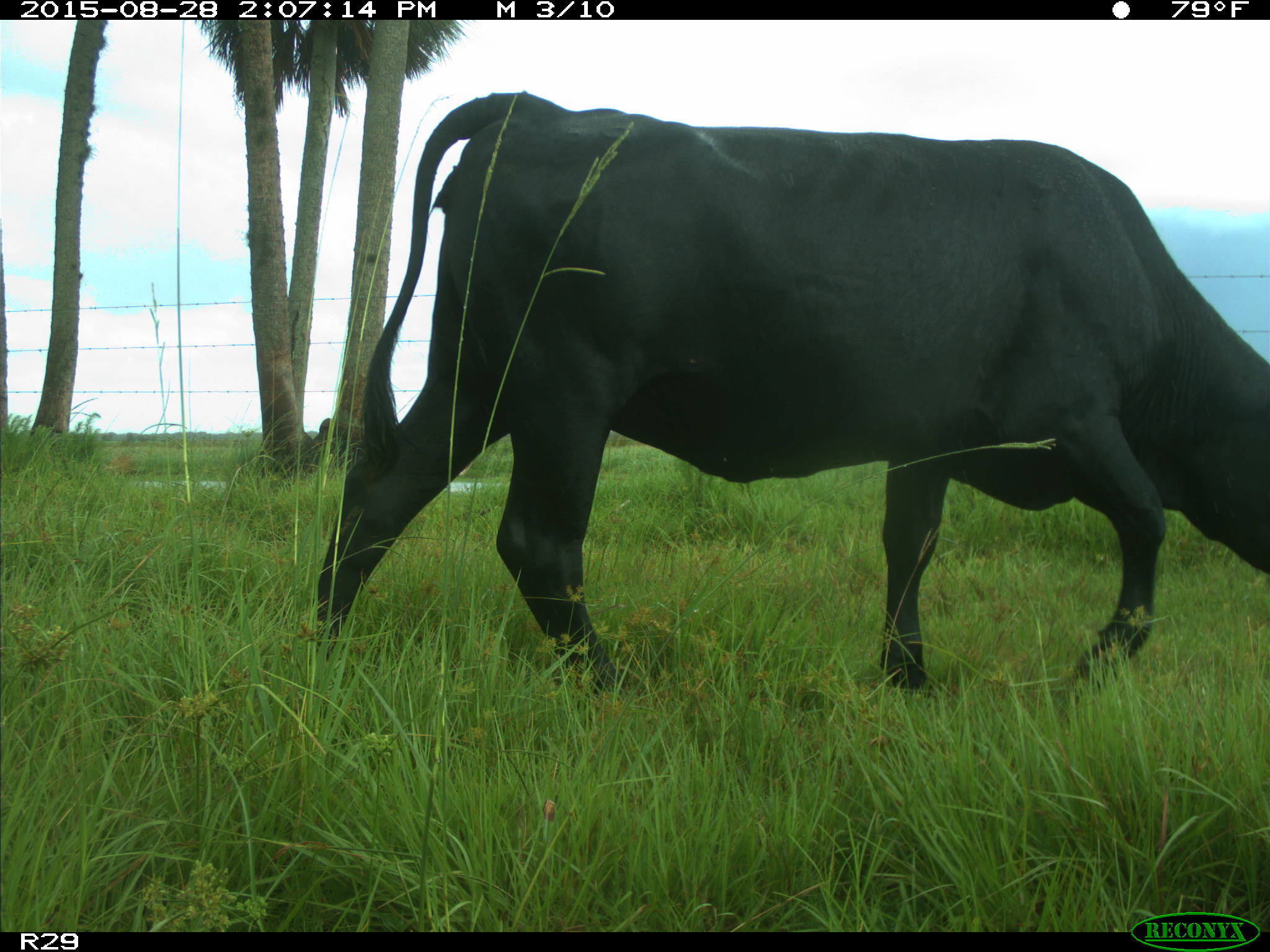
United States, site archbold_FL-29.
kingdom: Animalia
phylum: Chordata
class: Mammalia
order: Artiodactyla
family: Bovidae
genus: Bos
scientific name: Bos taurus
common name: domestic cow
Bos taurus (domestic cow).